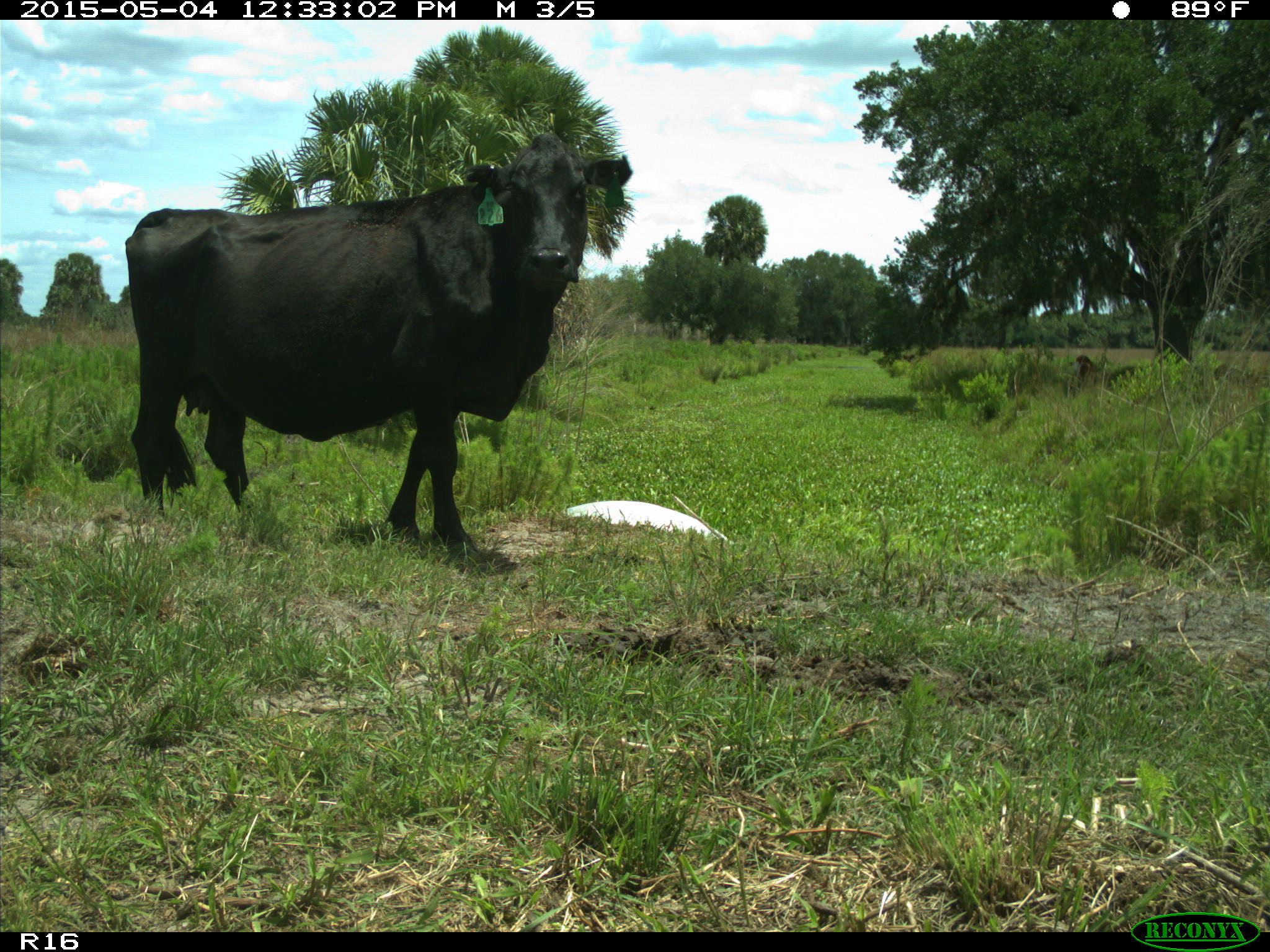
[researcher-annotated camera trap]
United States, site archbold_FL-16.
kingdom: Animalia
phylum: Chordata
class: Mammalia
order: Artiodactyla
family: Bovidae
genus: Bos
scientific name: Bos taurus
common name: domestic cow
Bos taurus (domestic cow).